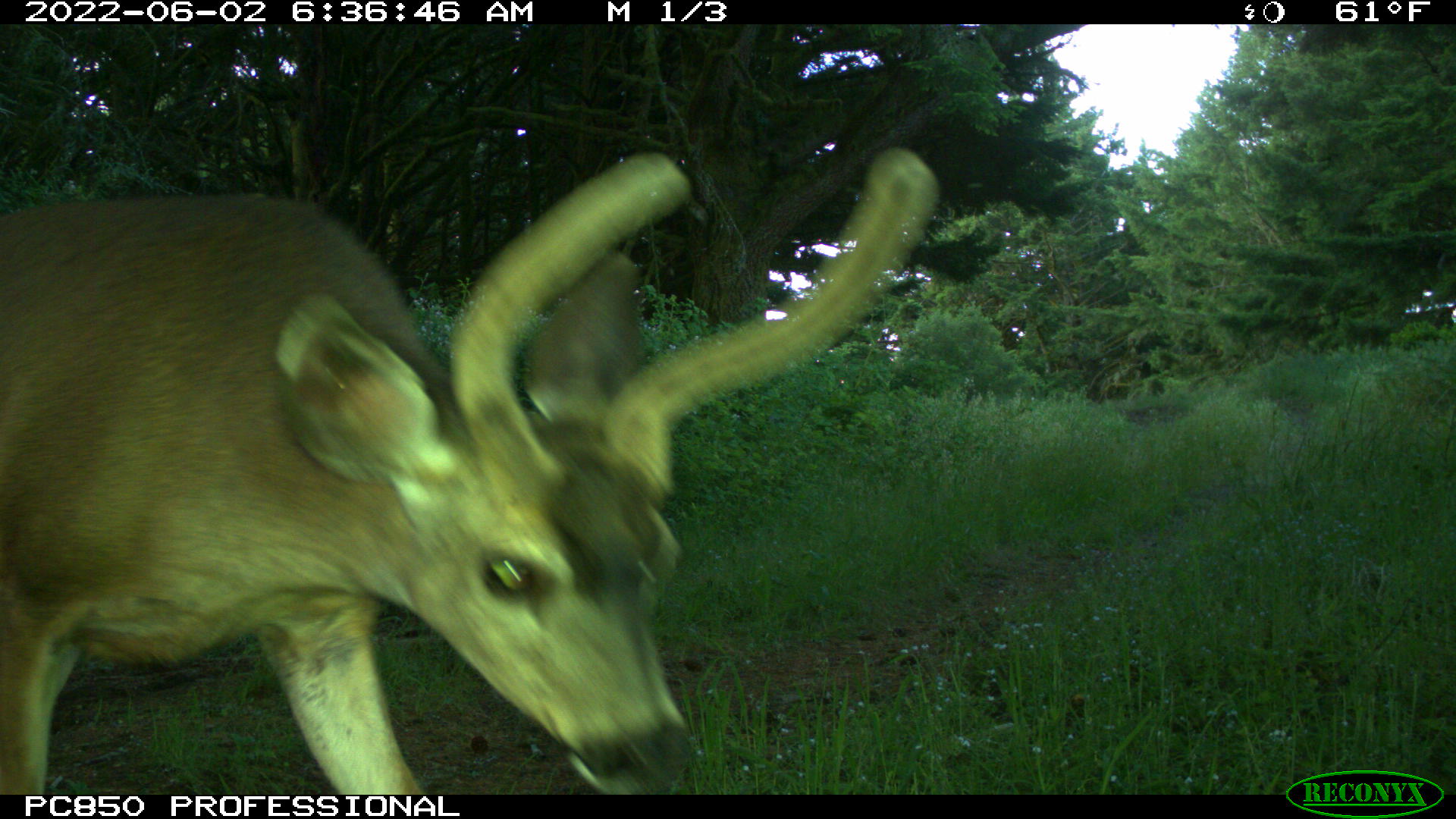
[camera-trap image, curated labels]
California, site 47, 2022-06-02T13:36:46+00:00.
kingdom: Animalia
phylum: Chordata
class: Mammalia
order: Artiodactyla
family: Cervidae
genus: Odocoileus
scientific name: Odocoileus hemionus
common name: mule deer